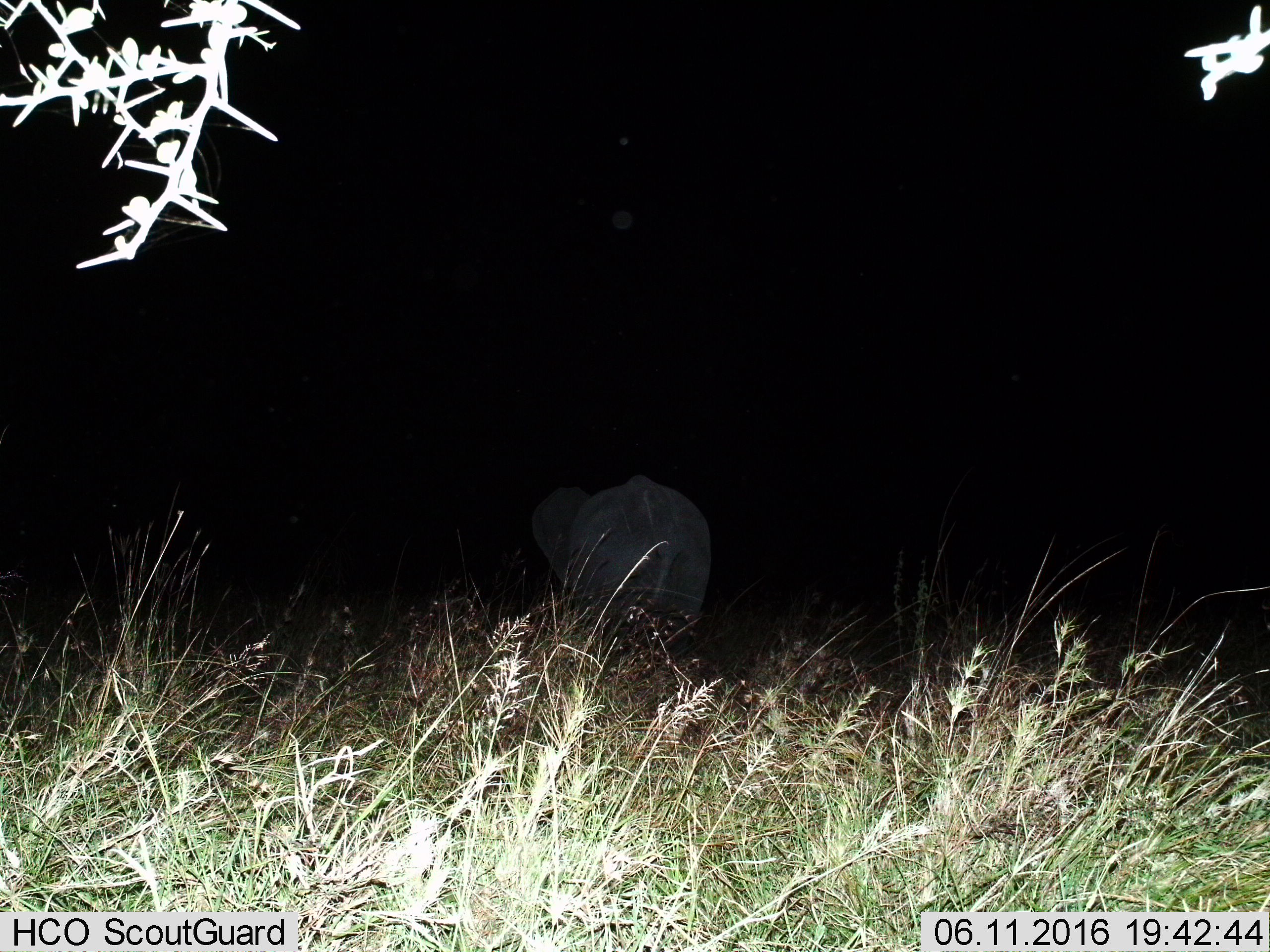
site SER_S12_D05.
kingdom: Animalia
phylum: Chordata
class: Mammalia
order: Proboscidea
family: Elephantidae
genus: Loxodonta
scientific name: Loxodonta africana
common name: african bush elephant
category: elephant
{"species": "elephant (african bush elephant) (Loxodonta africana)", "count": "1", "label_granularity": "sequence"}